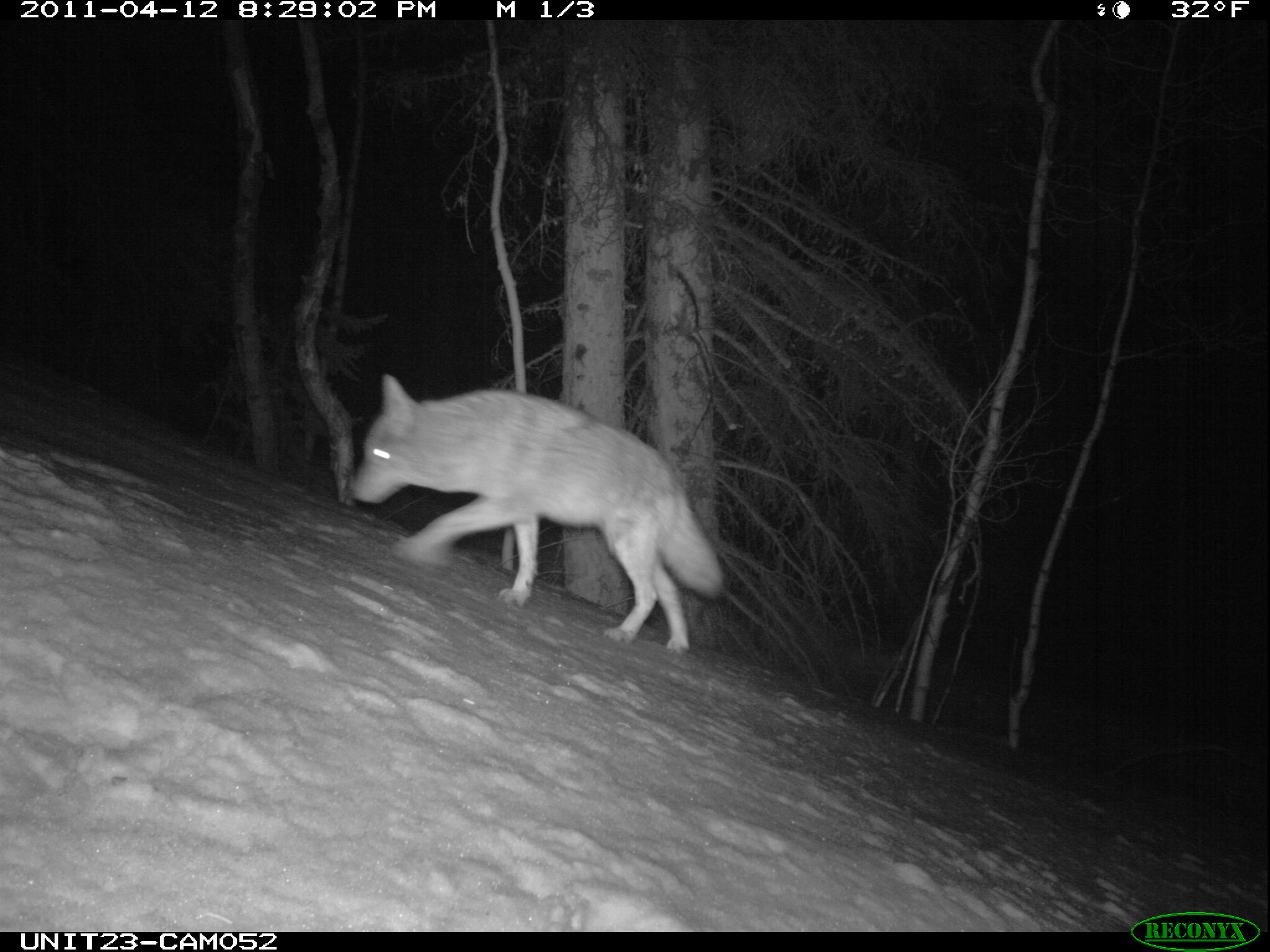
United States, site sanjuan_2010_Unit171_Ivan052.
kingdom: Animalia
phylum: Chordata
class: Mammalia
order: Carnivora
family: Canidae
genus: Canis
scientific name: Canis latrans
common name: coyote